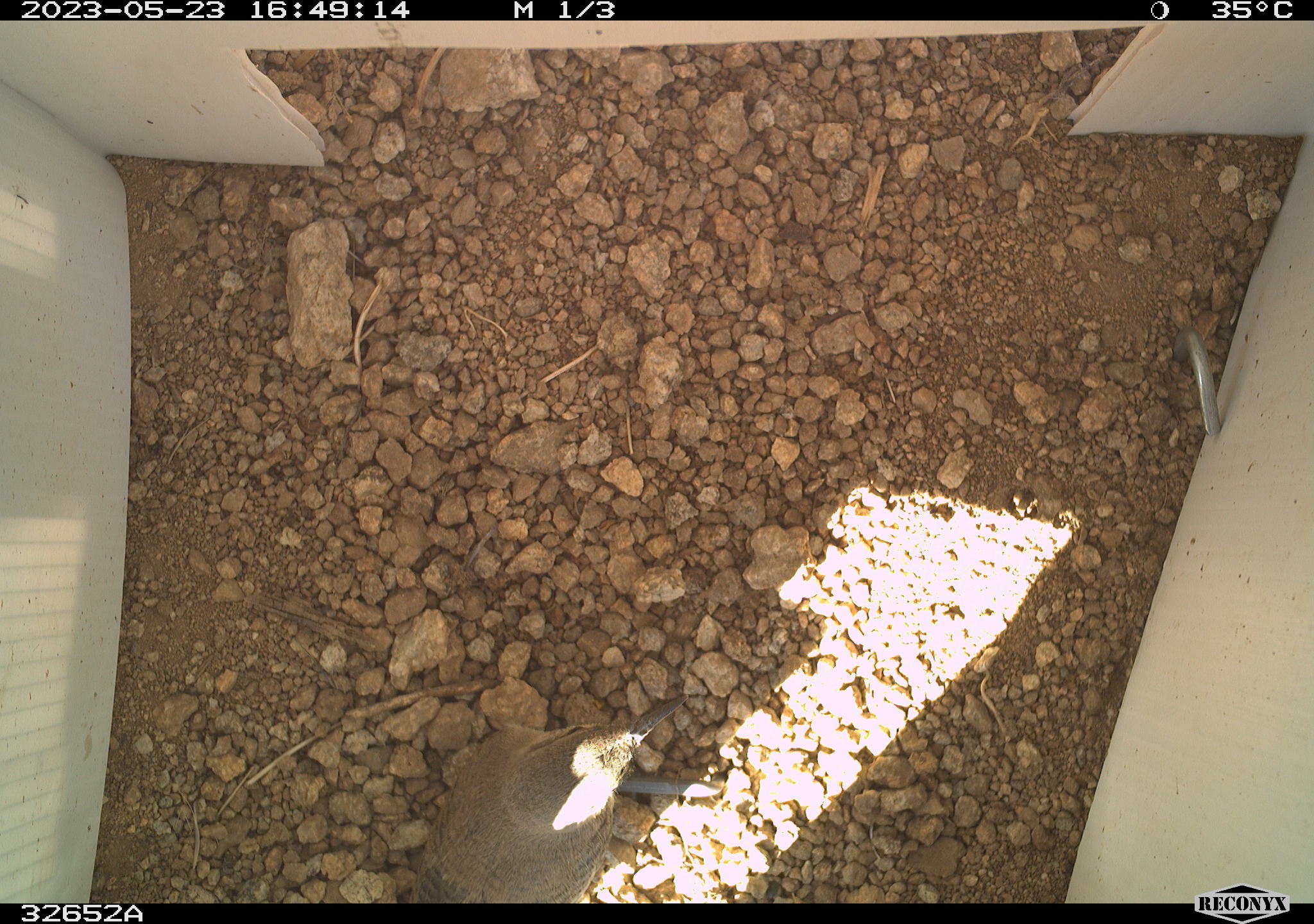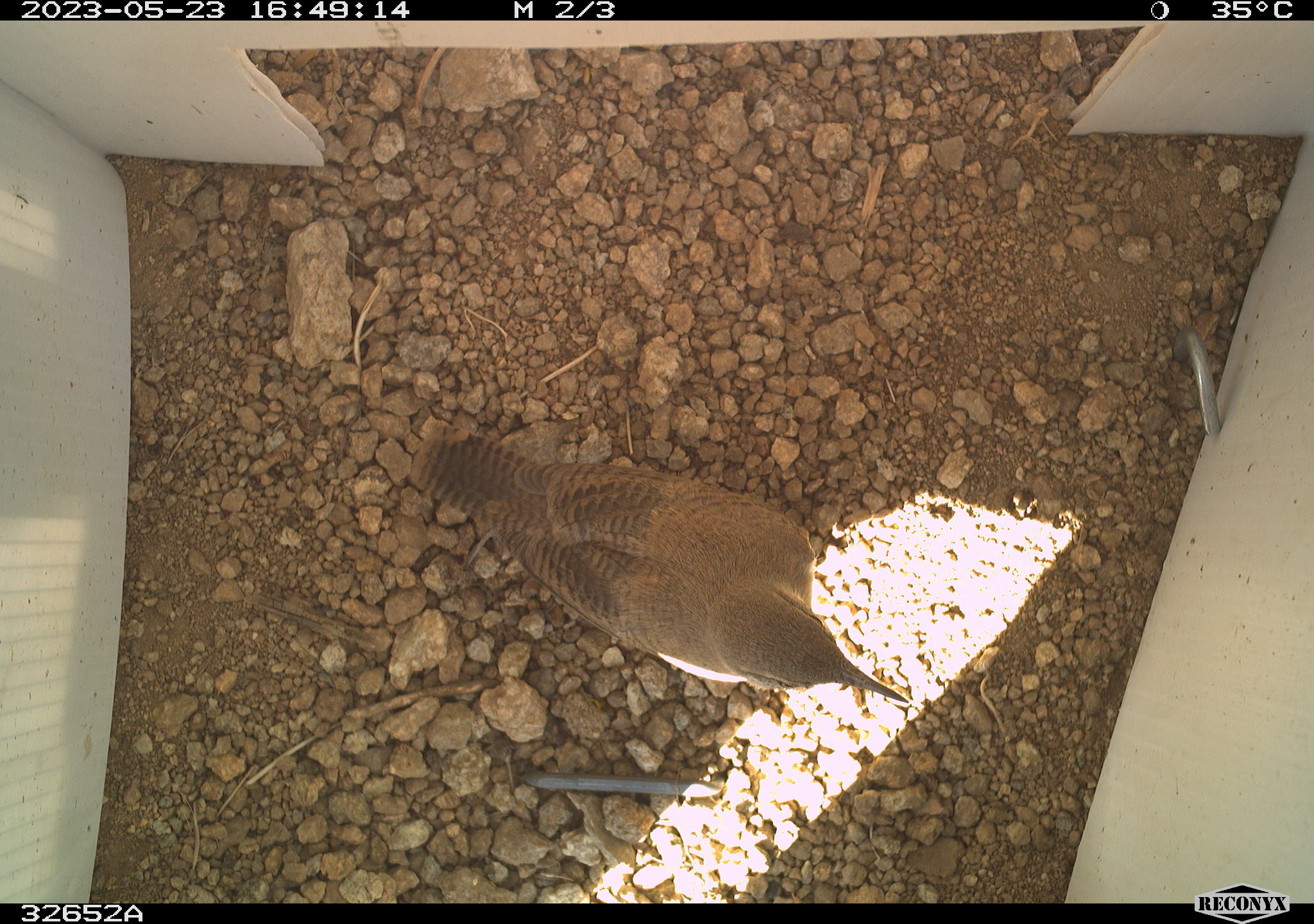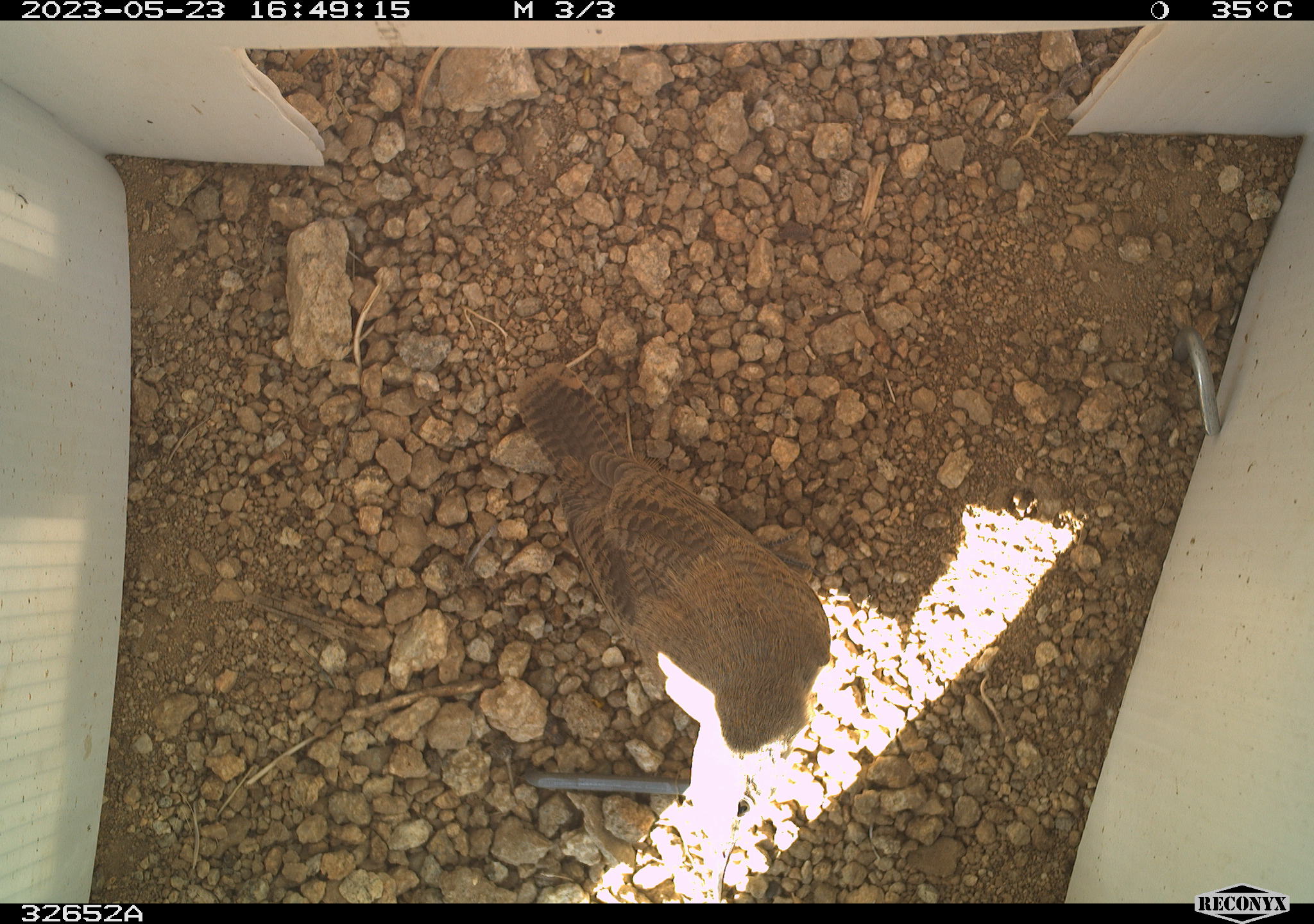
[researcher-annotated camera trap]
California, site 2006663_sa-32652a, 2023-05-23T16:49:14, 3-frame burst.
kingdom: Animalia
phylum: Chordata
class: Aves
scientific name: Aves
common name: bird